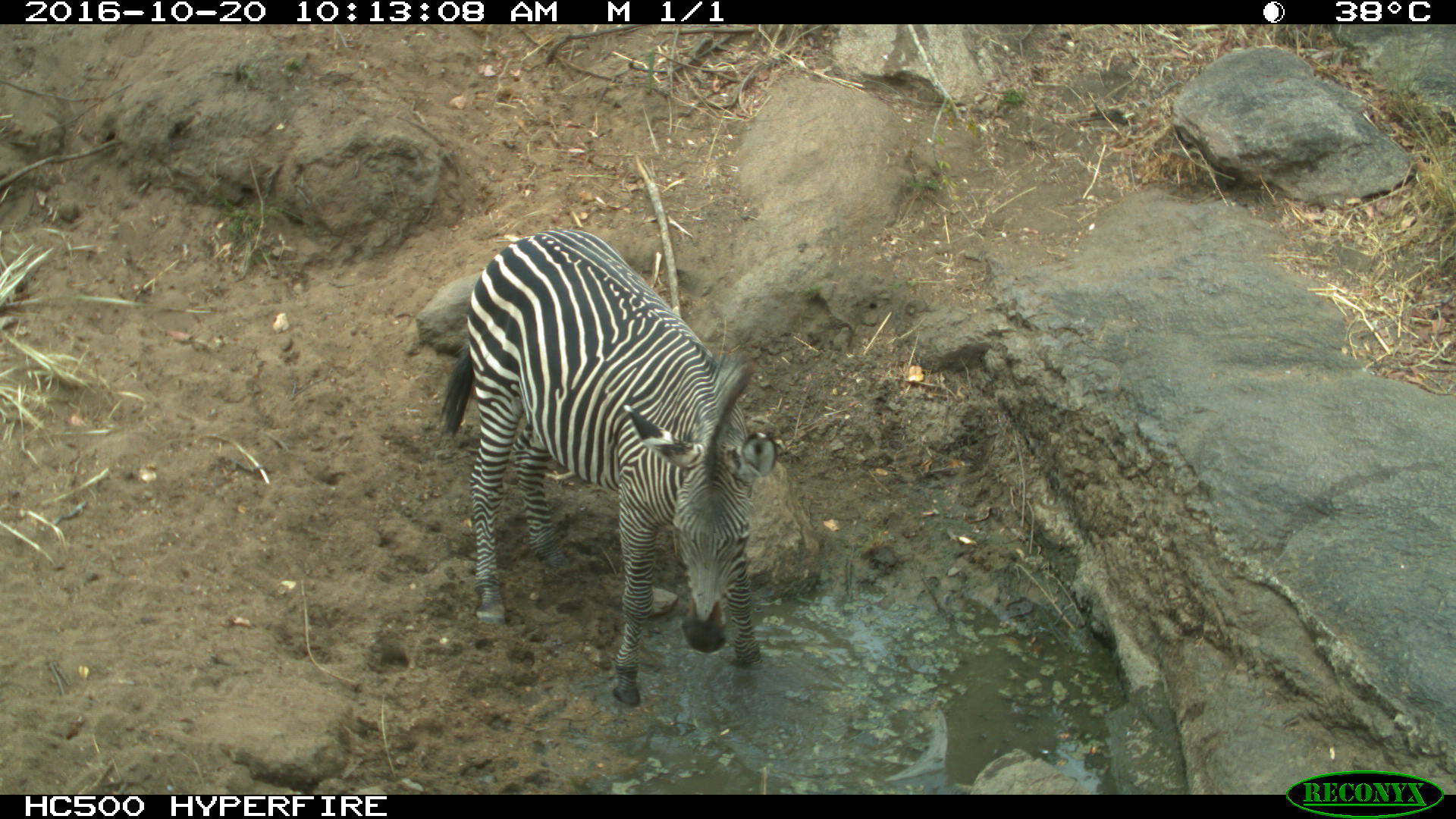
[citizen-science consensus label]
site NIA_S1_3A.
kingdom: Animalia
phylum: Chordata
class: Mammalia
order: Perissodactyla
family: Equidae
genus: Equus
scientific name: Equus quagga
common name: plains zebra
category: zebraplains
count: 1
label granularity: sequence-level